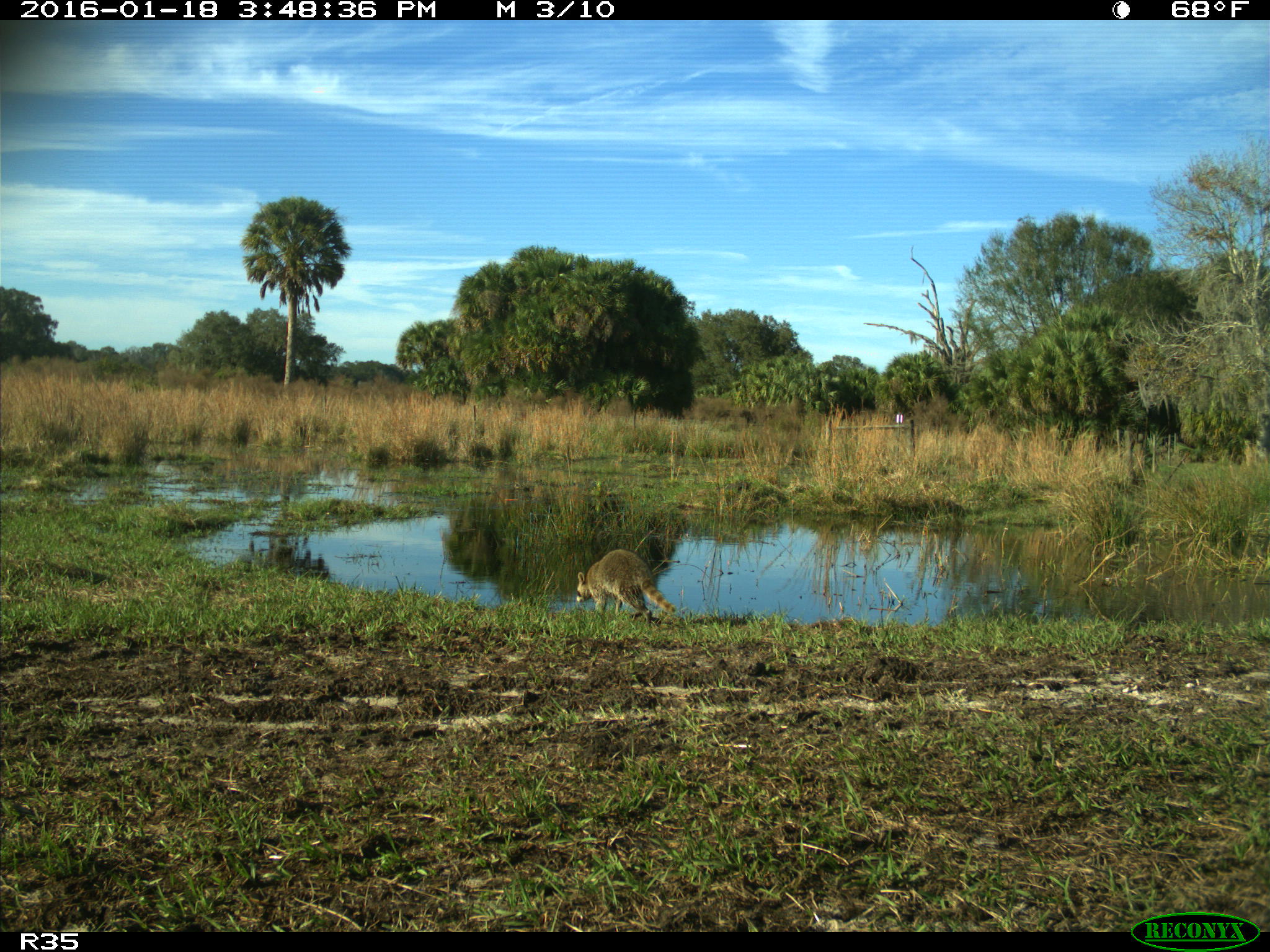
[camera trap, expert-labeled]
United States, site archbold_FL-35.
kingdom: Animalia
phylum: Chordata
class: Mammalia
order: Carnivora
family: Procyonidae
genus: Procyon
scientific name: Procyon lotor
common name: common raccoon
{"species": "Procyon lotor (common raccoon)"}